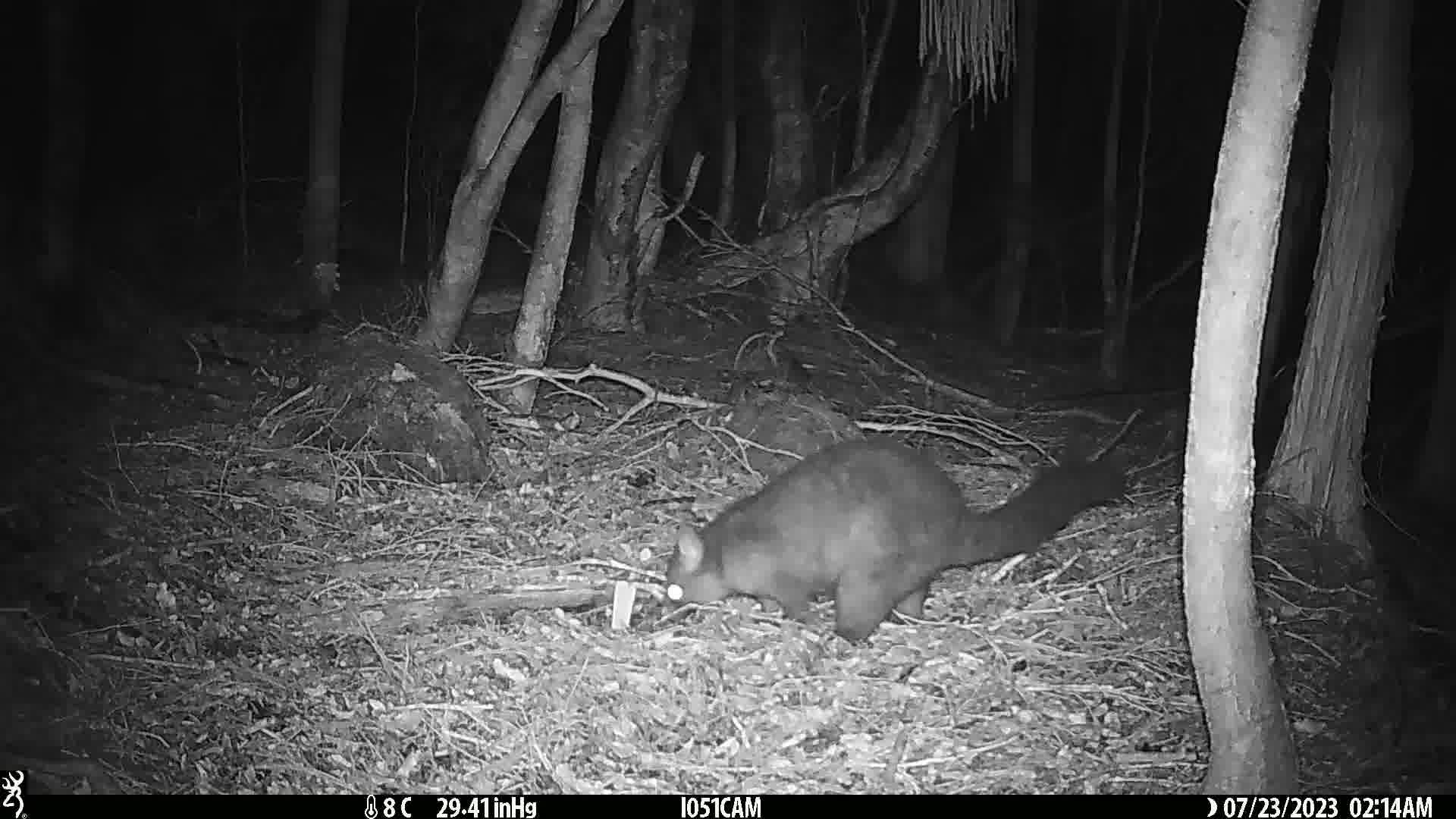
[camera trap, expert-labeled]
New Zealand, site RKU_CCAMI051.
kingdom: Animalia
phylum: Chordata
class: Mammalia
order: Diprotodontia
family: Phalangeridae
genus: Trichosurus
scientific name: Trichosurus vulpecula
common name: common brushtail possum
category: possum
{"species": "possum (common brushtail possum) (Trichosurus vulpecula)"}